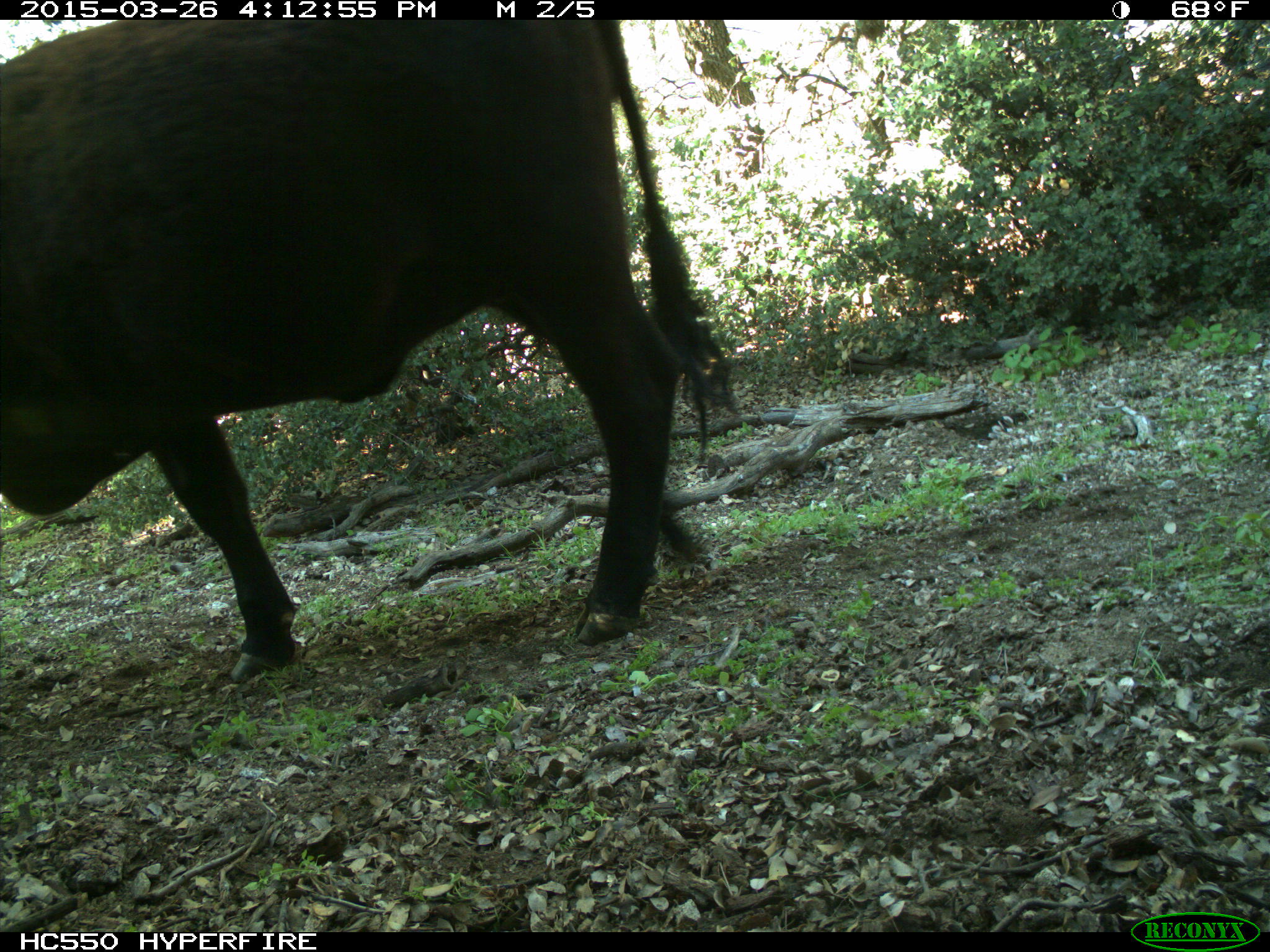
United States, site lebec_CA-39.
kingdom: Animalia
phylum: Chordata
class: Mammalia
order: Artiodactyla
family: Bovidae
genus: Bos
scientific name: Bos taurus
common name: domestic cow